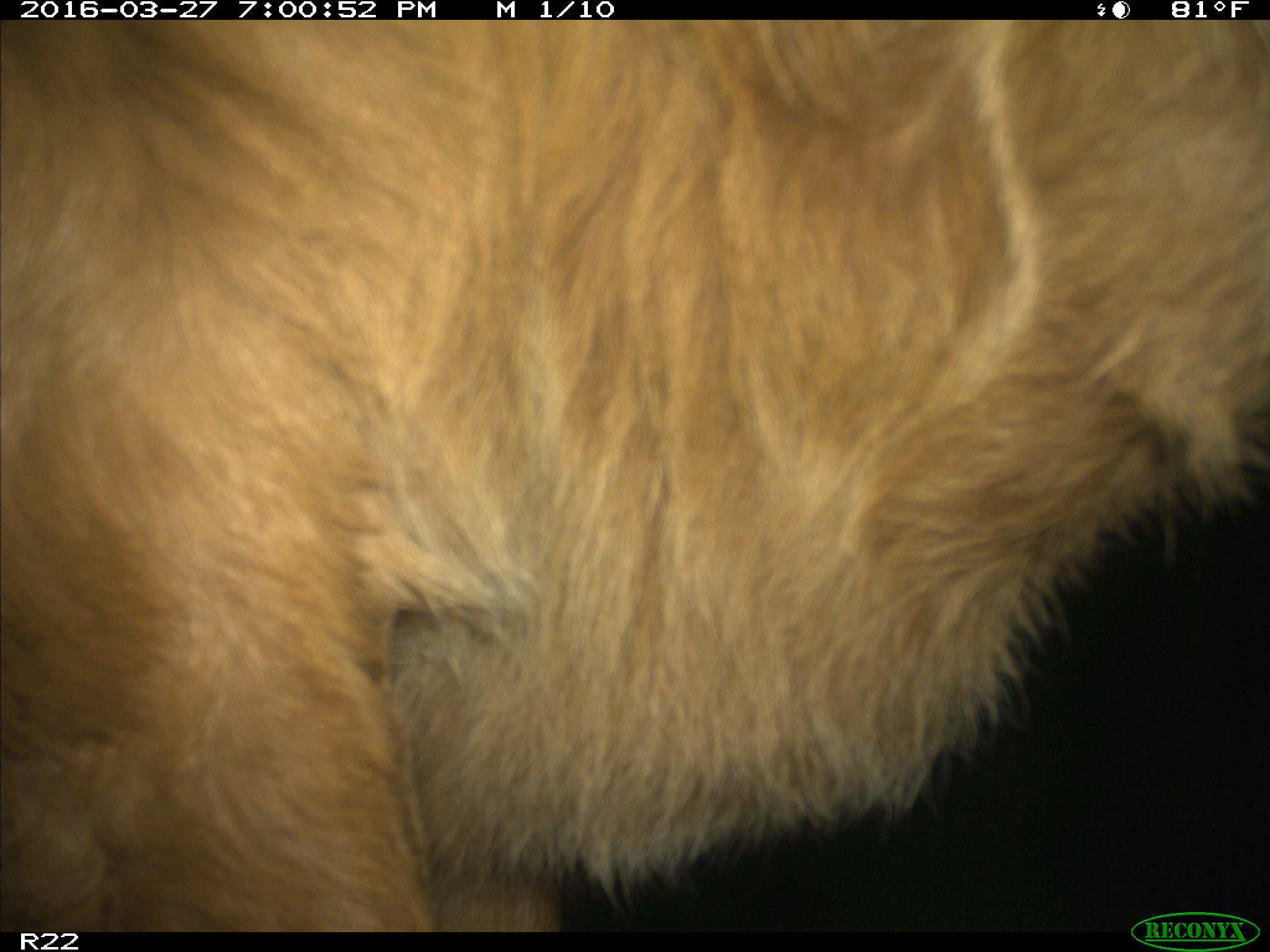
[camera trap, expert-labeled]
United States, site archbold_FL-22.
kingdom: Animalia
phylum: Chordata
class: Mammalia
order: Artiodactyla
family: Bovidae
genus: Bos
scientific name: Bos taurus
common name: domestic cow